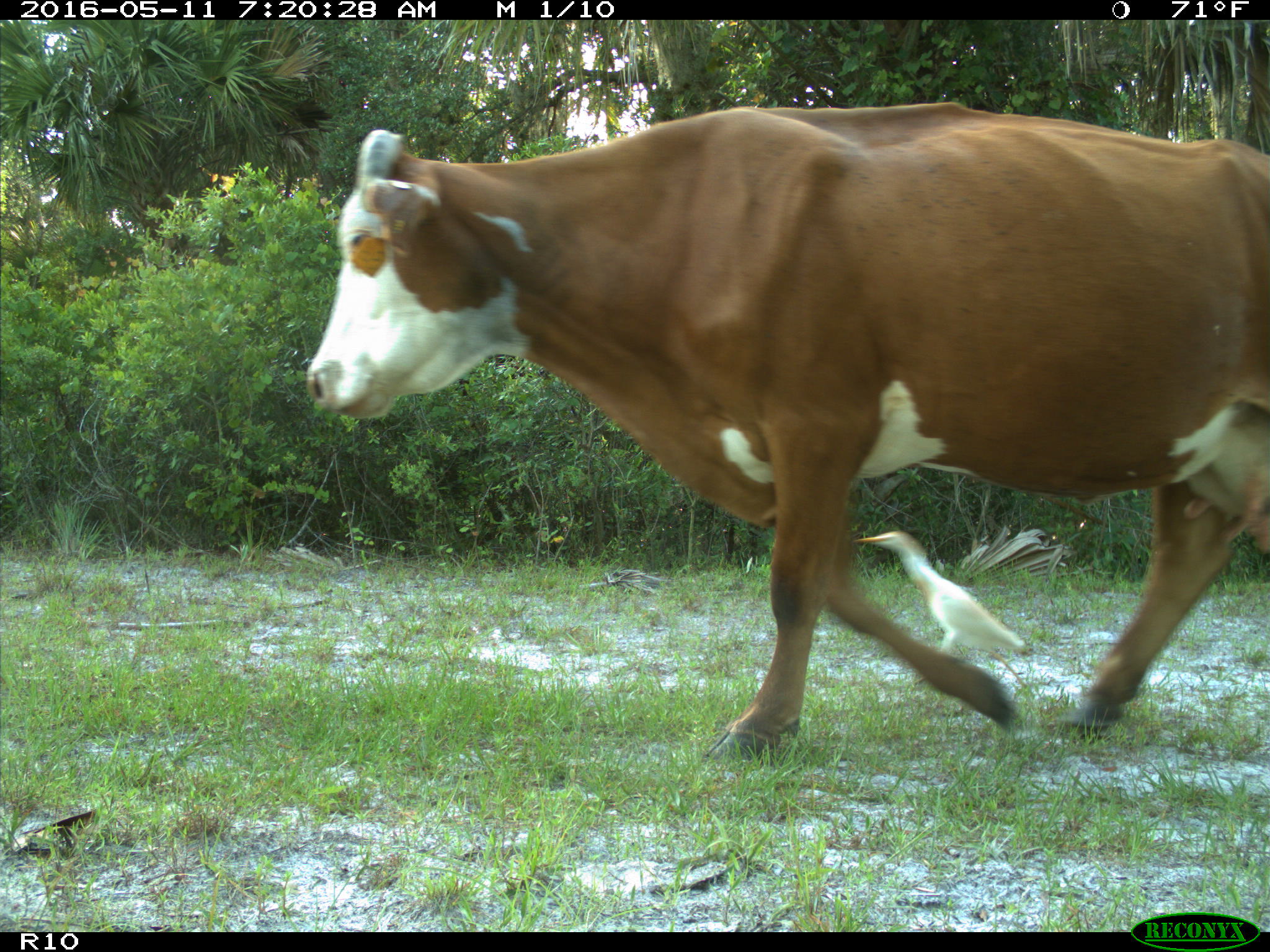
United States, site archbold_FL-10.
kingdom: Animalia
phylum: Chordata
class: Mammalia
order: Artiodactyla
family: Bovidae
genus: Bos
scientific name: Bos taurus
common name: domestic cow